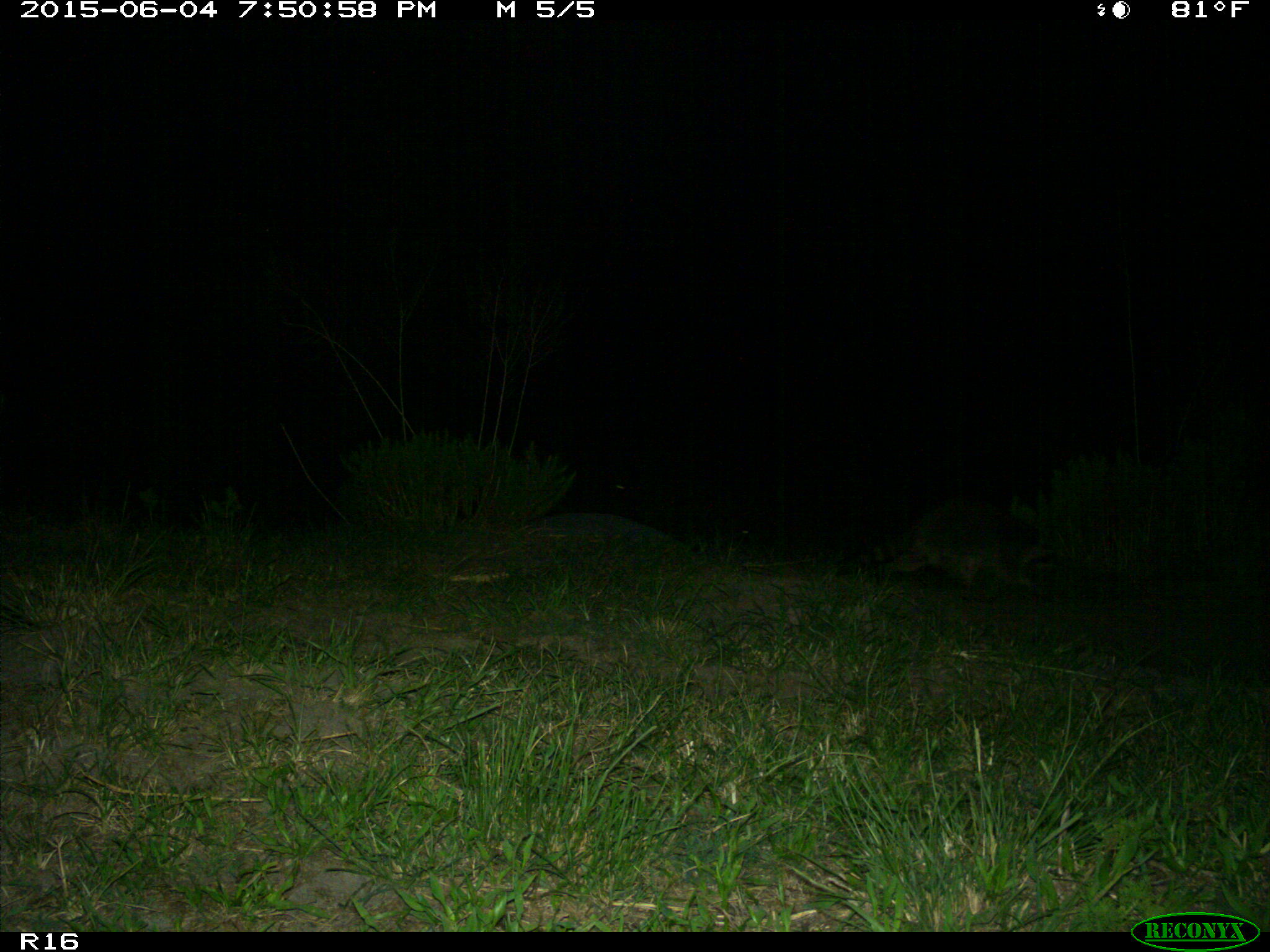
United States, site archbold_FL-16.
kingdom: Animalia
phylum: Chordata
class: Mammalia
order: Carnivora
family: Procyonidae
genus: Procyon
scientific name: Procyon lotor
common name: common raccoon